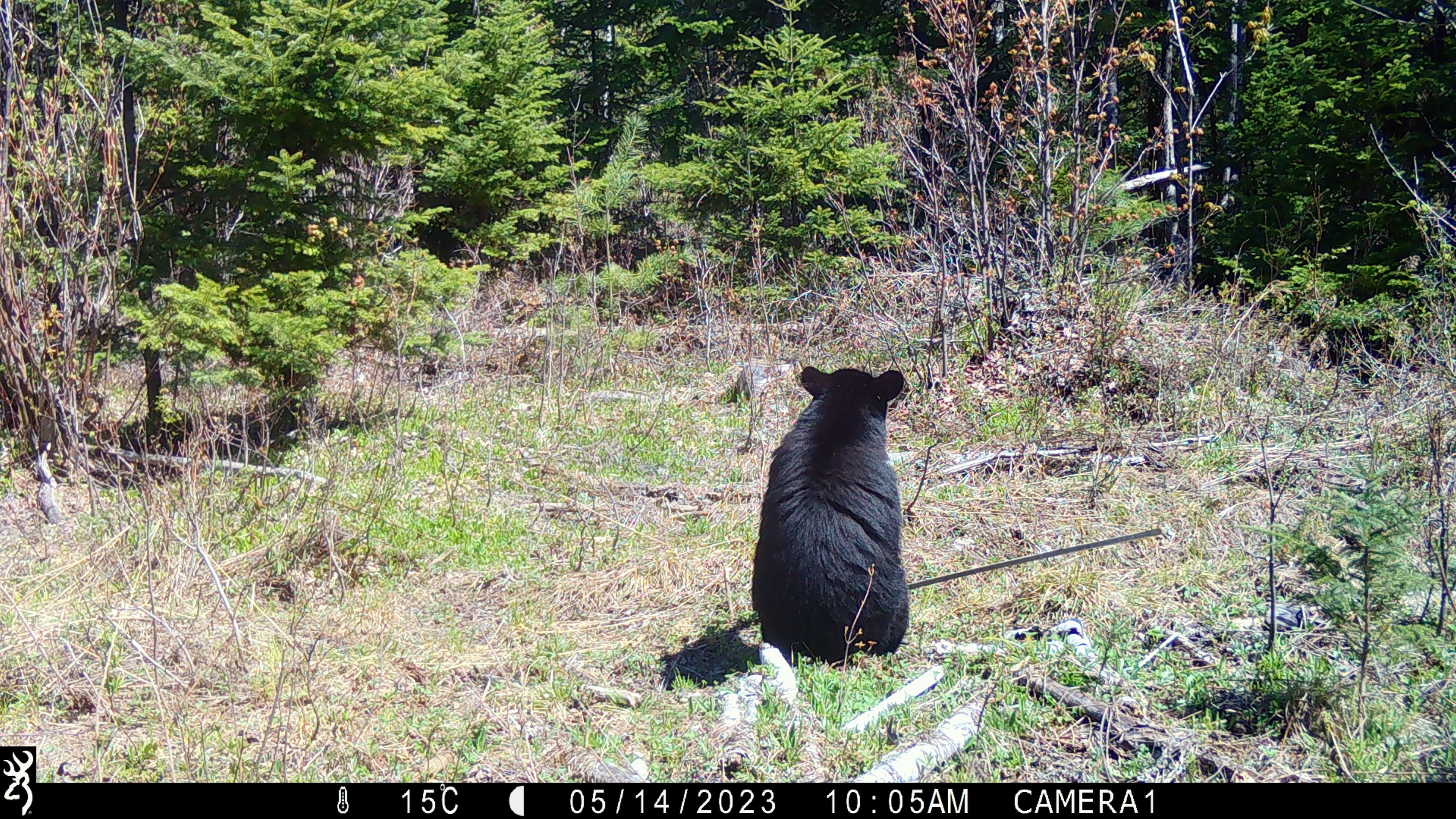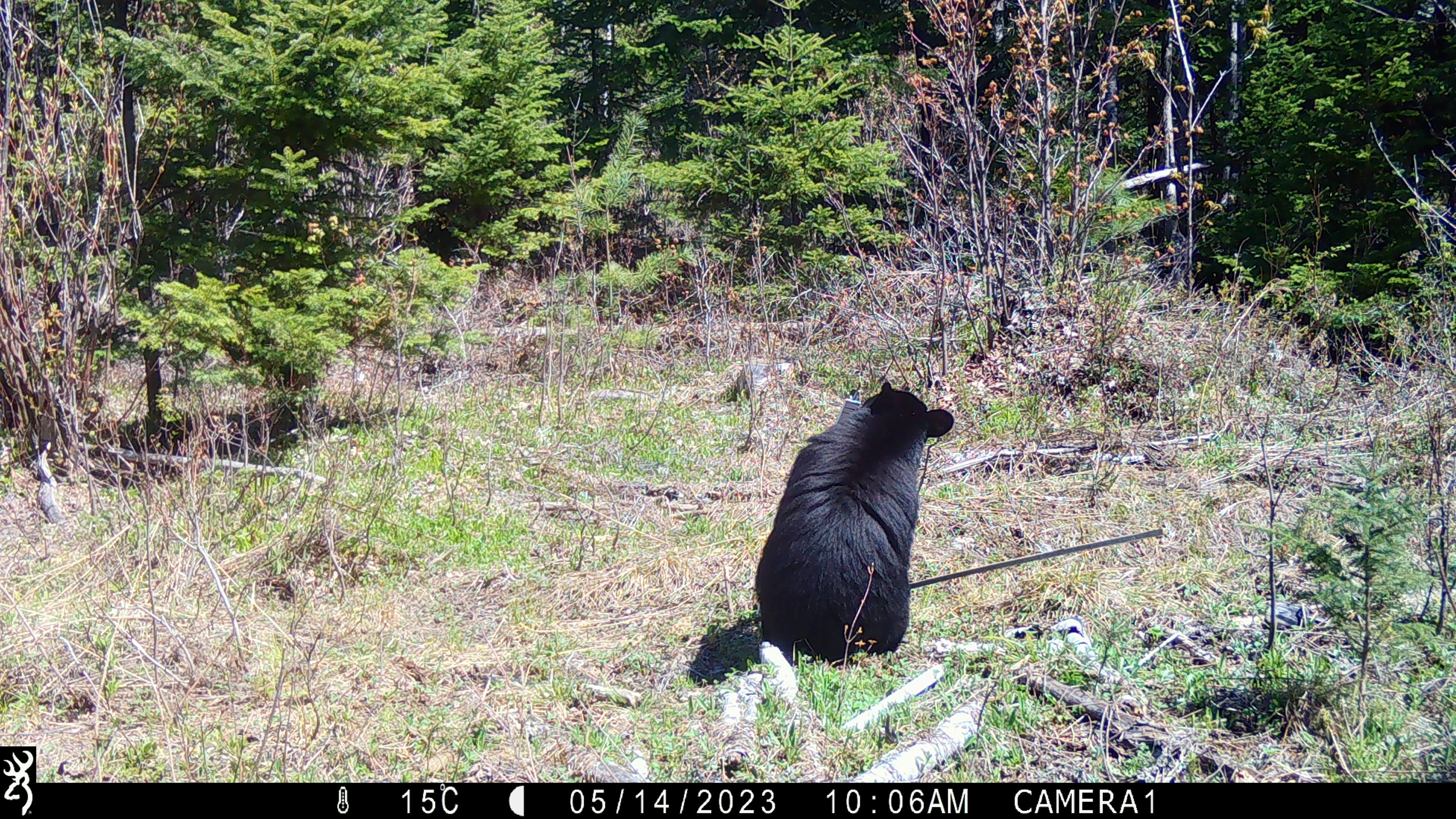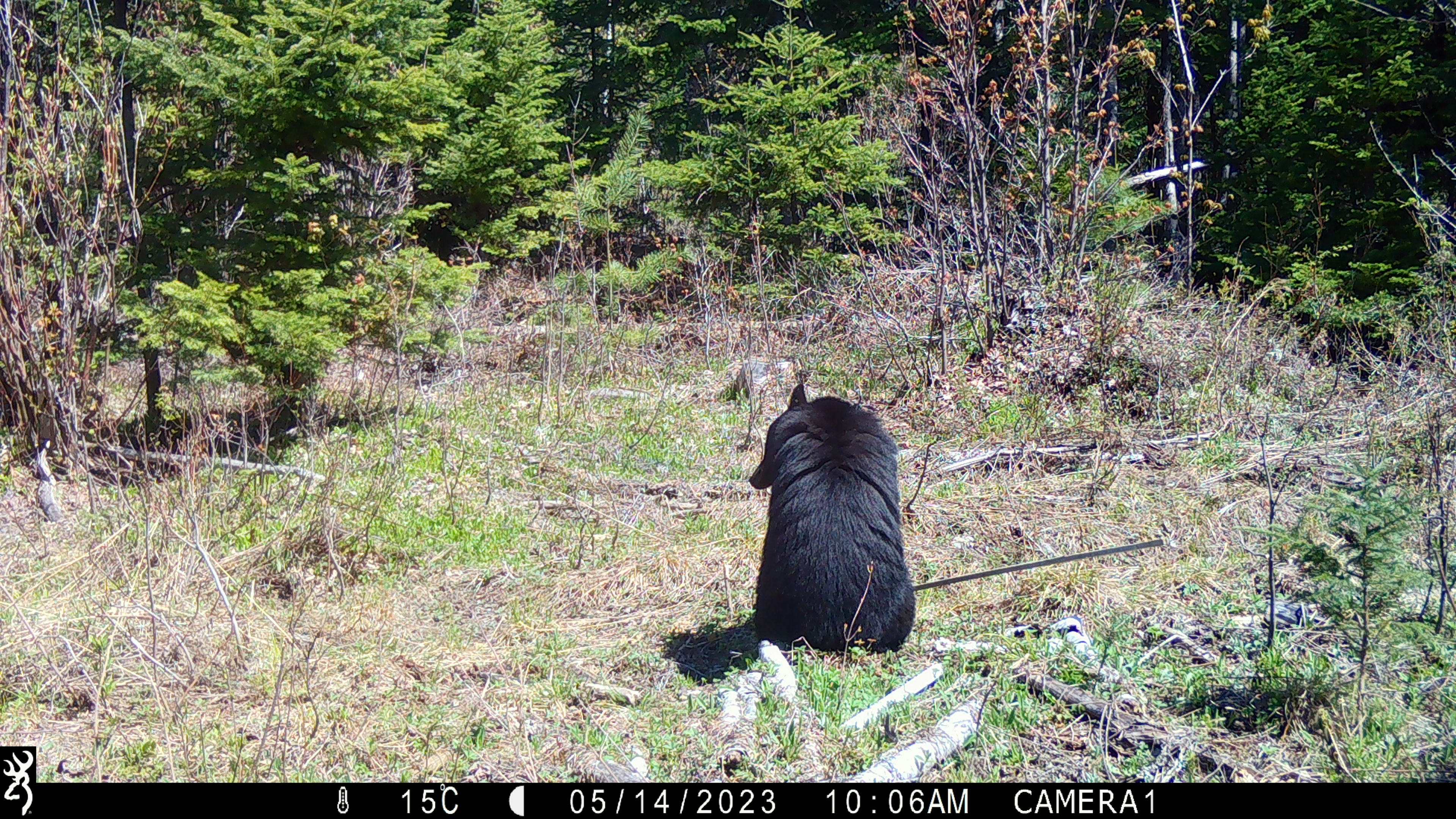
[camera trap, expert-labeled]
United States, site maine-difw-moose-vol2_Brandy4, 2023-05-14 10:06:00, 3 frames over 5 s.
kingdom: Animalia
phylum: Chordata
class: Mammalia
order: Carnivora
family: Ursidae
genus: Ursus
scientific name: Ursus americanus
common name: black bear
Black bear (Ursus americanus).